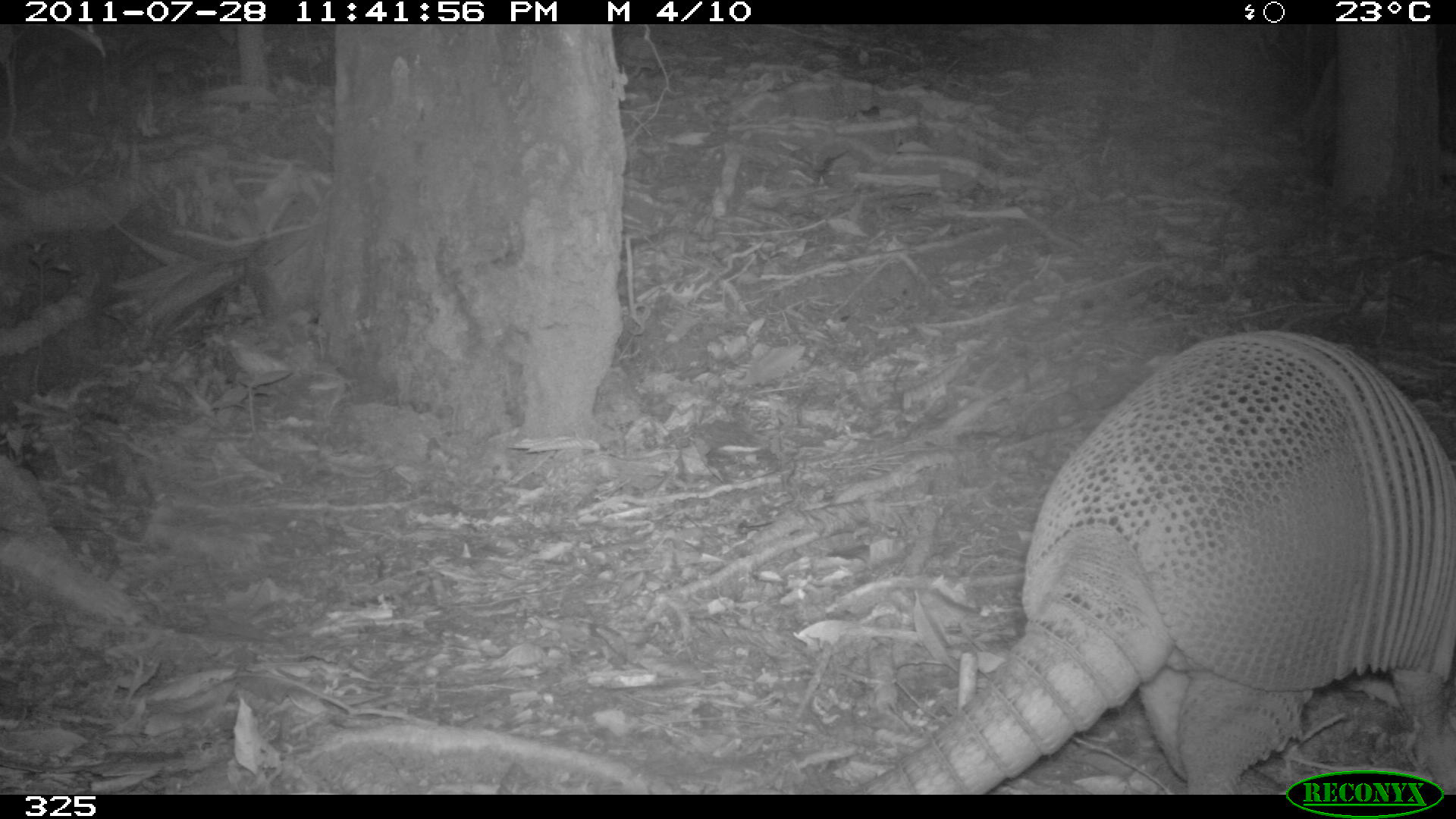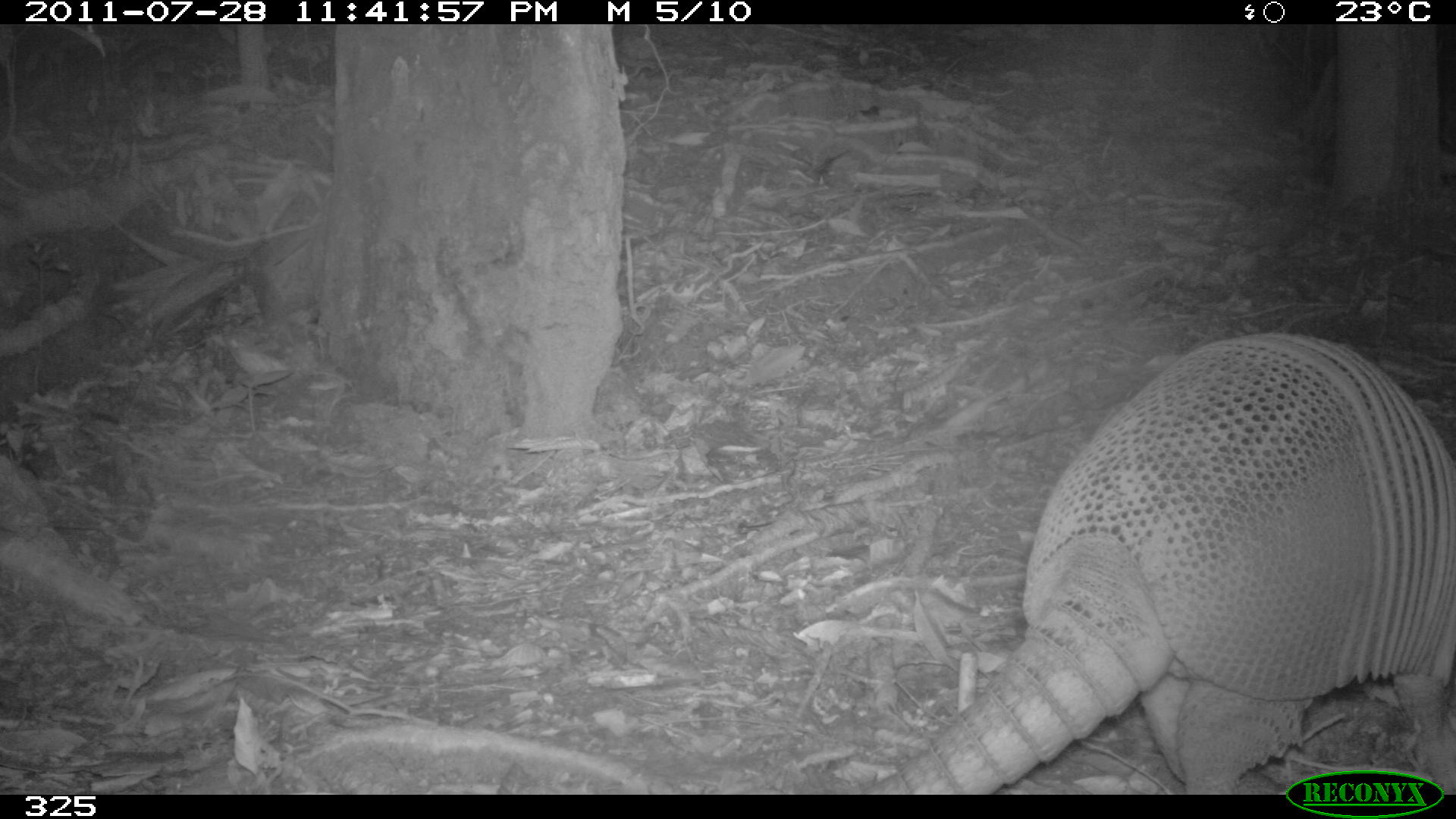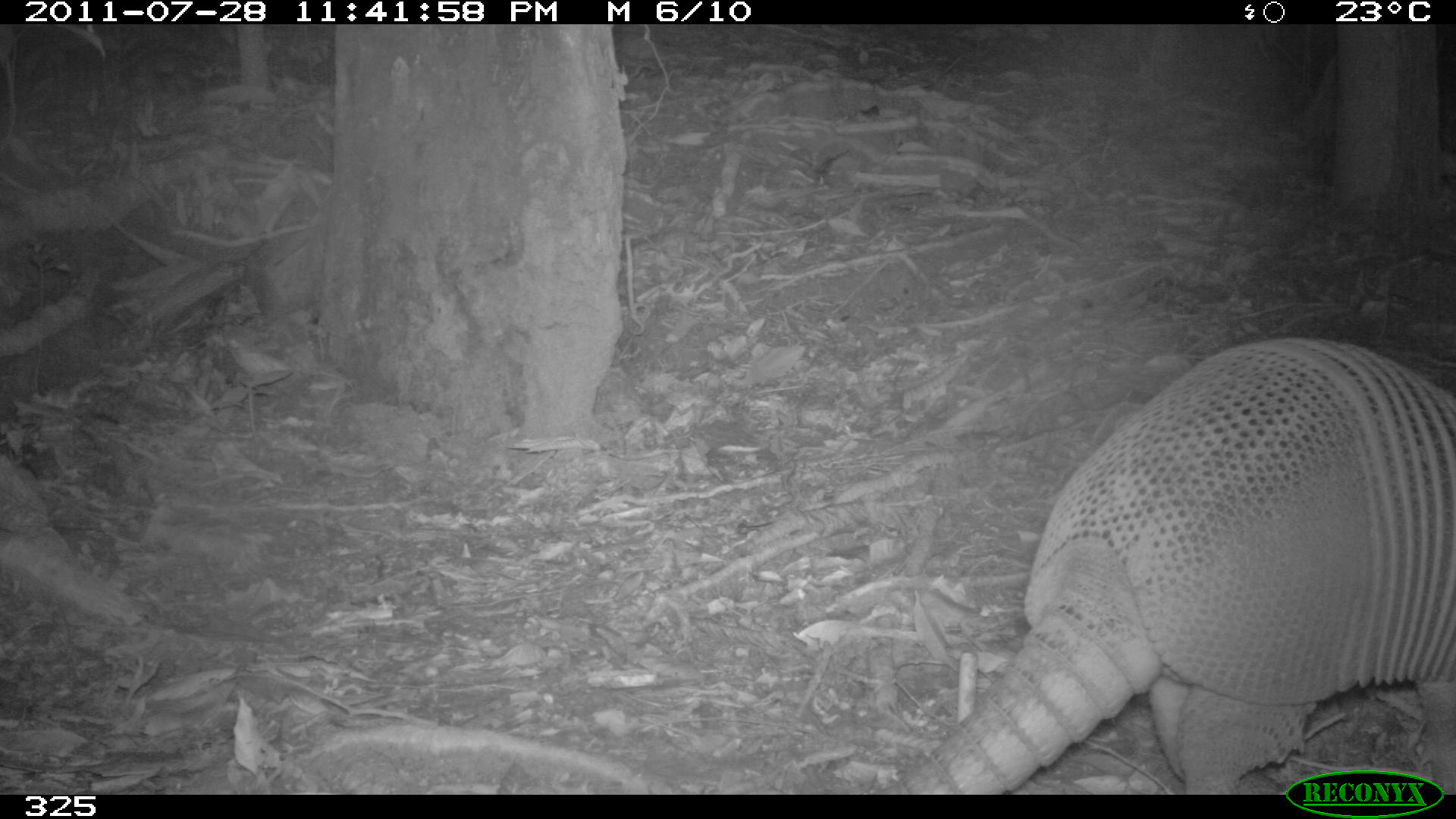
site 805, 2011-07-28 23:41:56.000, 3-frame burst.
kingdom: Animalia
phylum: Chordata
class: Mammalia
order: Cingulata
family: Dasypodidae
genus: Dasypus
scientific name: Dasypus novemcinctus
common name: nine-banded armadillo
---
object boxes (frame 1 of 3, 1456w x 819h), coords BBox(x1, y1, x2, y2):
dasypus novemcinctus: BBox(289, 323, 1450, 787)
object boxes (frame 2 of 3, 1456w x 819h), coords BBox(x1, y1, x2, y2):
dasypus novemcinctus: BBox(303, 324, 1447, 784)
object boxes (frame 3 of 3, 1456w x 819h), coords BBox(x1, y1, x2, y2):
dasypus novemcinctus: BBox(293, 328, 1448, 791)